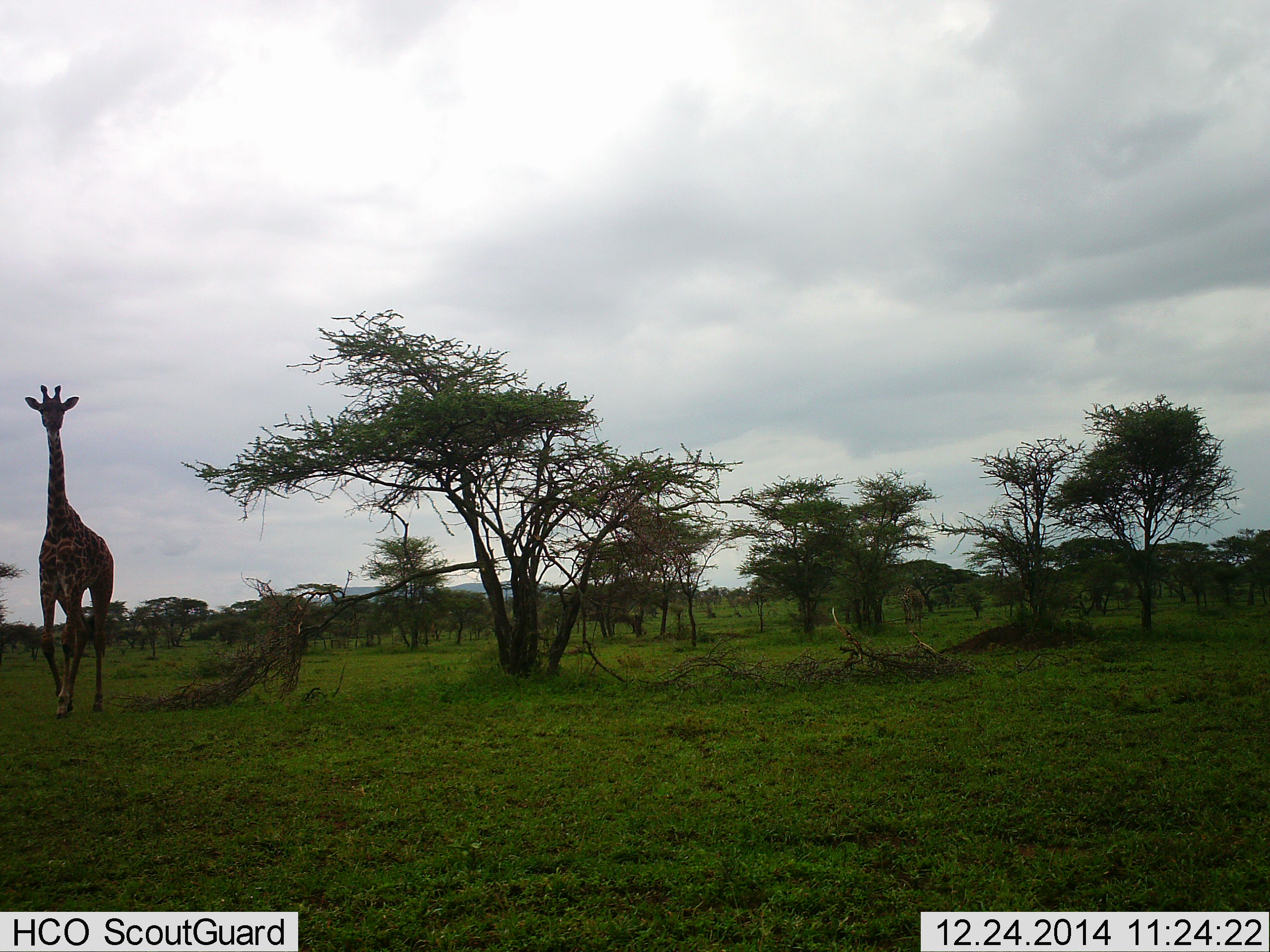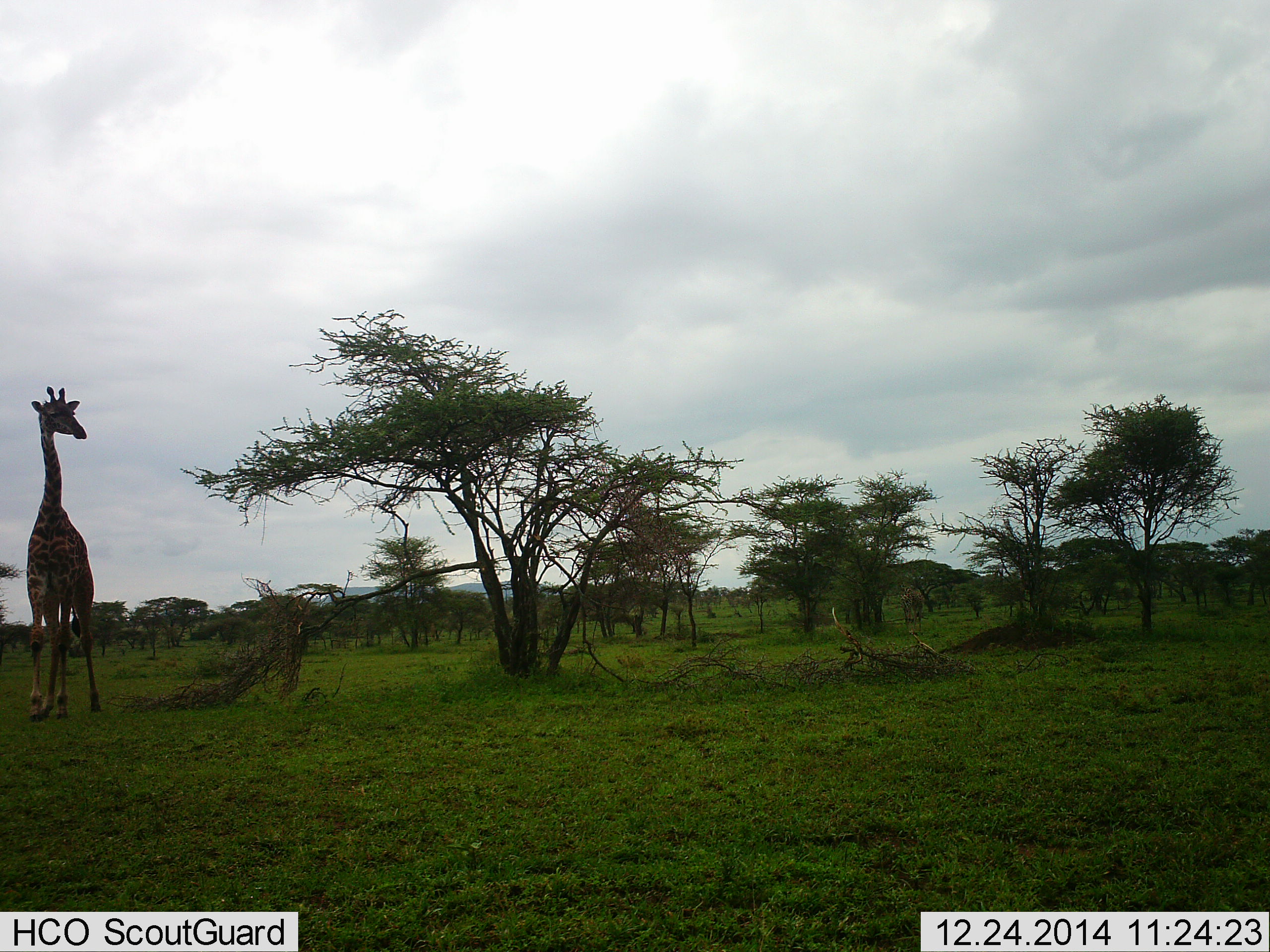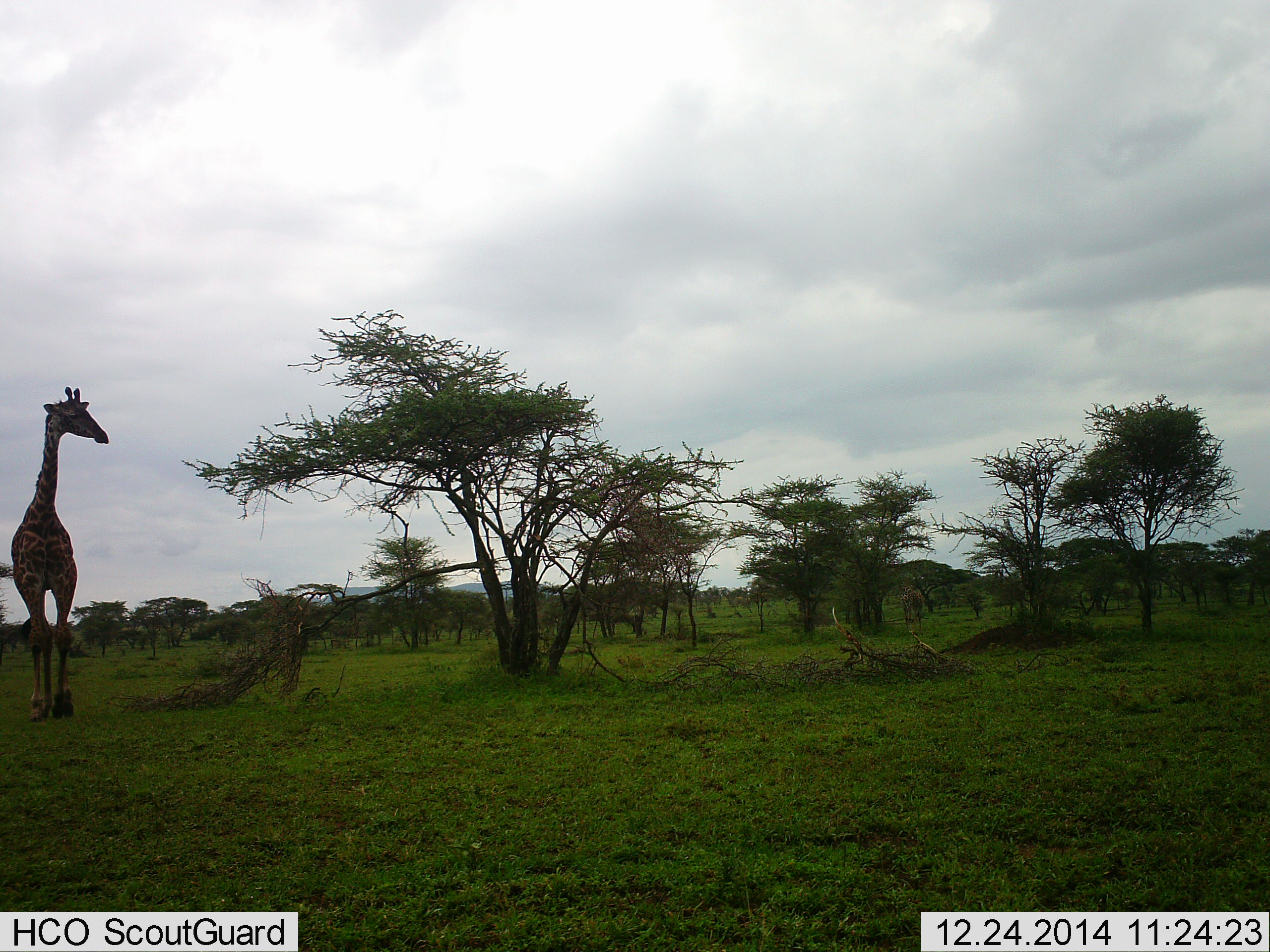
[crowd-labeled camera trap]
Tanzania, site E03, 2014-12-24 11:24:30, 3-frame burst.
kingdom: Animalia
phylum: Chordata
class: Mammalia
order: Artiodactyla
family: Giraffidae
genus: Giraffa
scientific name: Giraffa camelopardalis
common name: giraffe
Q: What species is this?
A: Giraffe (Giraffa camelopardalis).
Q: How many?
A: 1.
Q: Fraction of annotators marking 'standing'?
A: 55%.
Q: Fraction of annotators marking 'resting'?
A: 0%.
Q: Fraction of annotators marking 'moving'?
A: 55%.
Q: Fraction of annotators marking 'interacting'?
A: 0%.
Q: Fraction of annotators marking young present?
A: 0%.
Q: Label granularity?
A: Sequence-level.